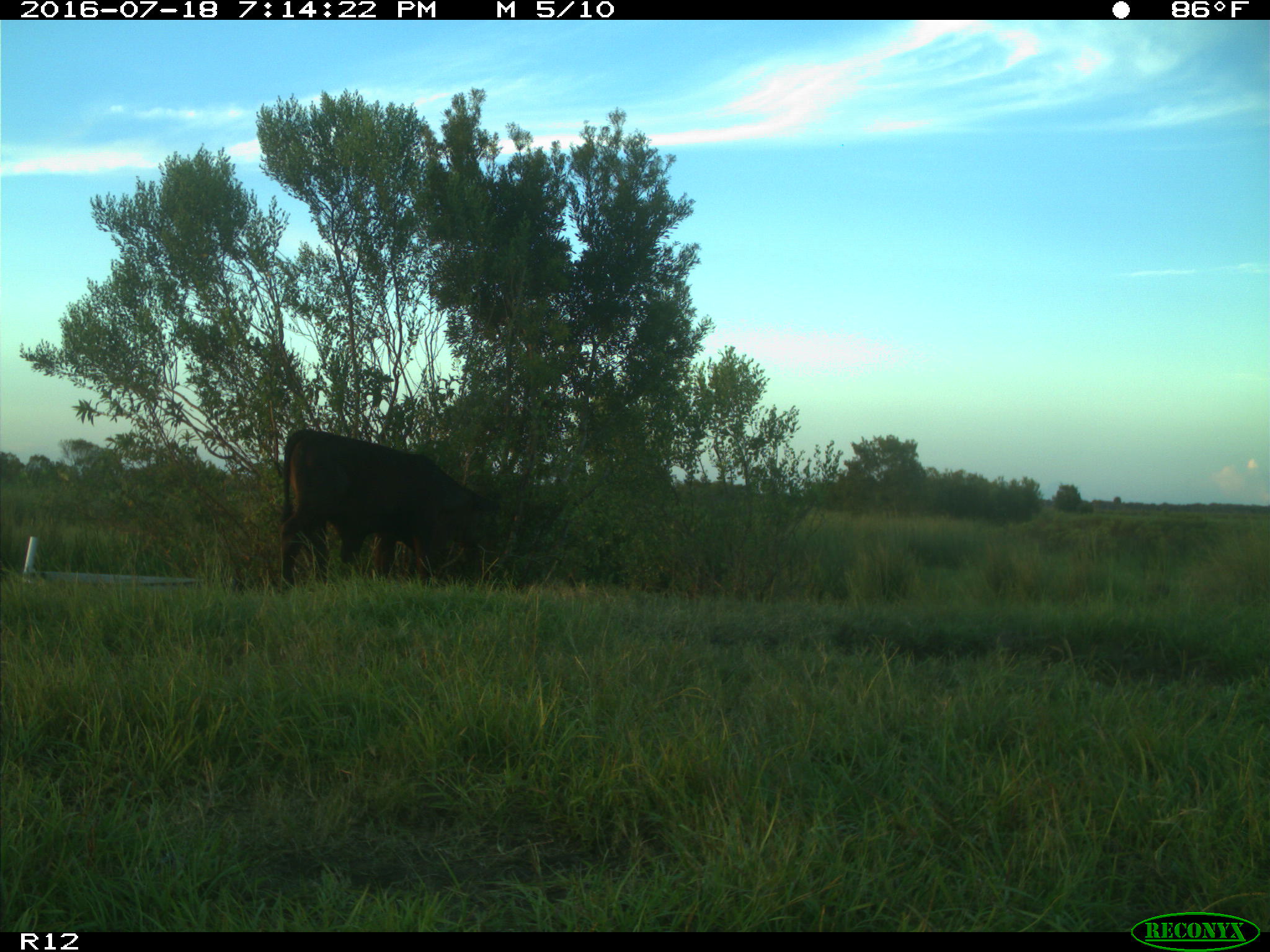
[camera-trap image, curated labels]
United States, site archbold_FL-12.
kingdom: Animalia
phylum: Chordata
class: Mammalia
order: Artiodactyla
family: Bovidae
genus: Bos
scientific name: Bos taurus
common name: domestic cow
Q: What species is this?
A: Bos taurus (domestic cow).